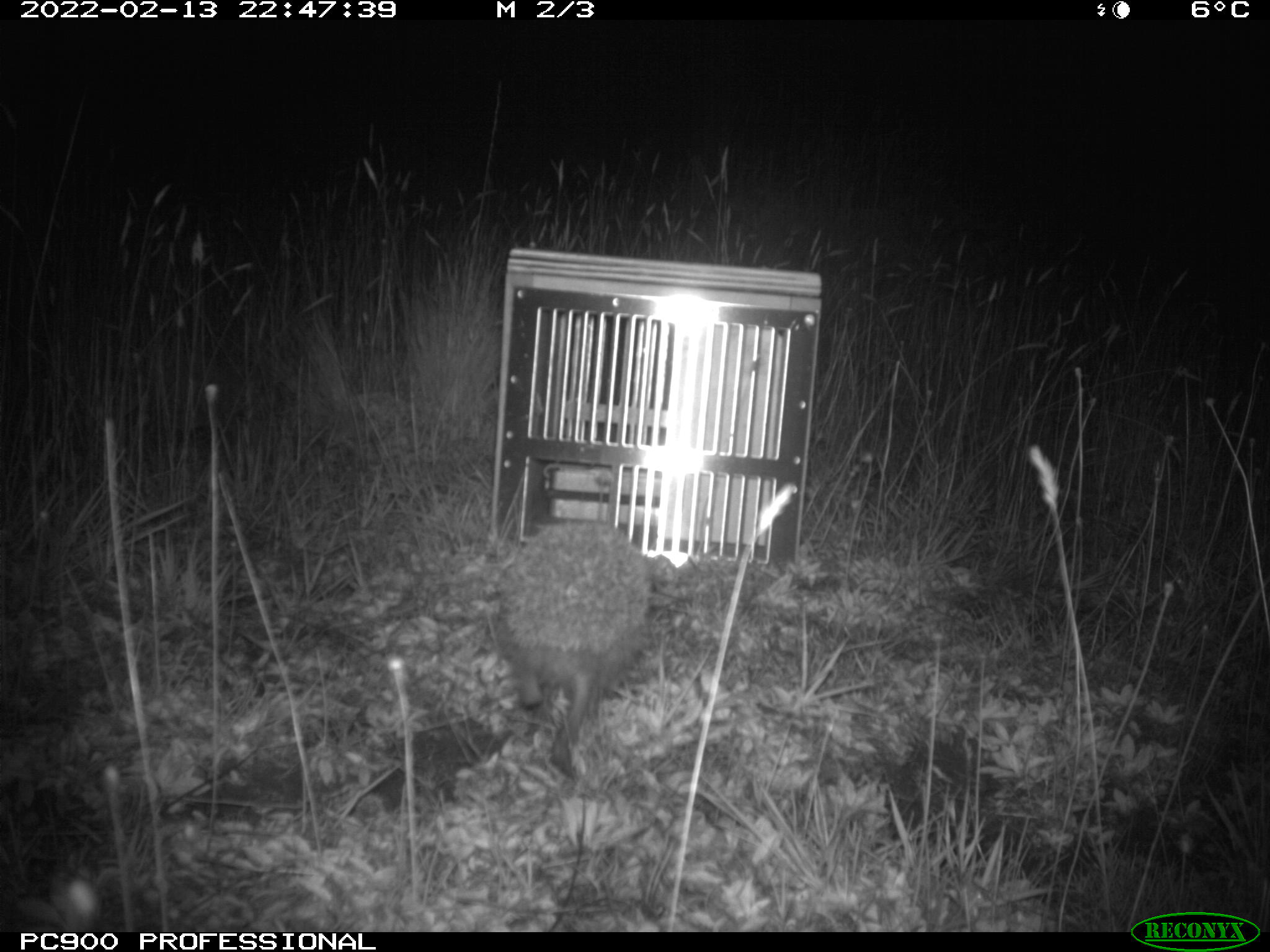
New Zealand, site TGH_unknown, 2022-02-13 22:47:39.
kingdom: Animalia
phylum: Chordata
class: Mammalia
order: Eulipotyphla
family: Erinaceidae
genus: Erinaceus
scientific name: Erinaceus europaeus europaeus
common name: european hedgehog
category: hedgehog